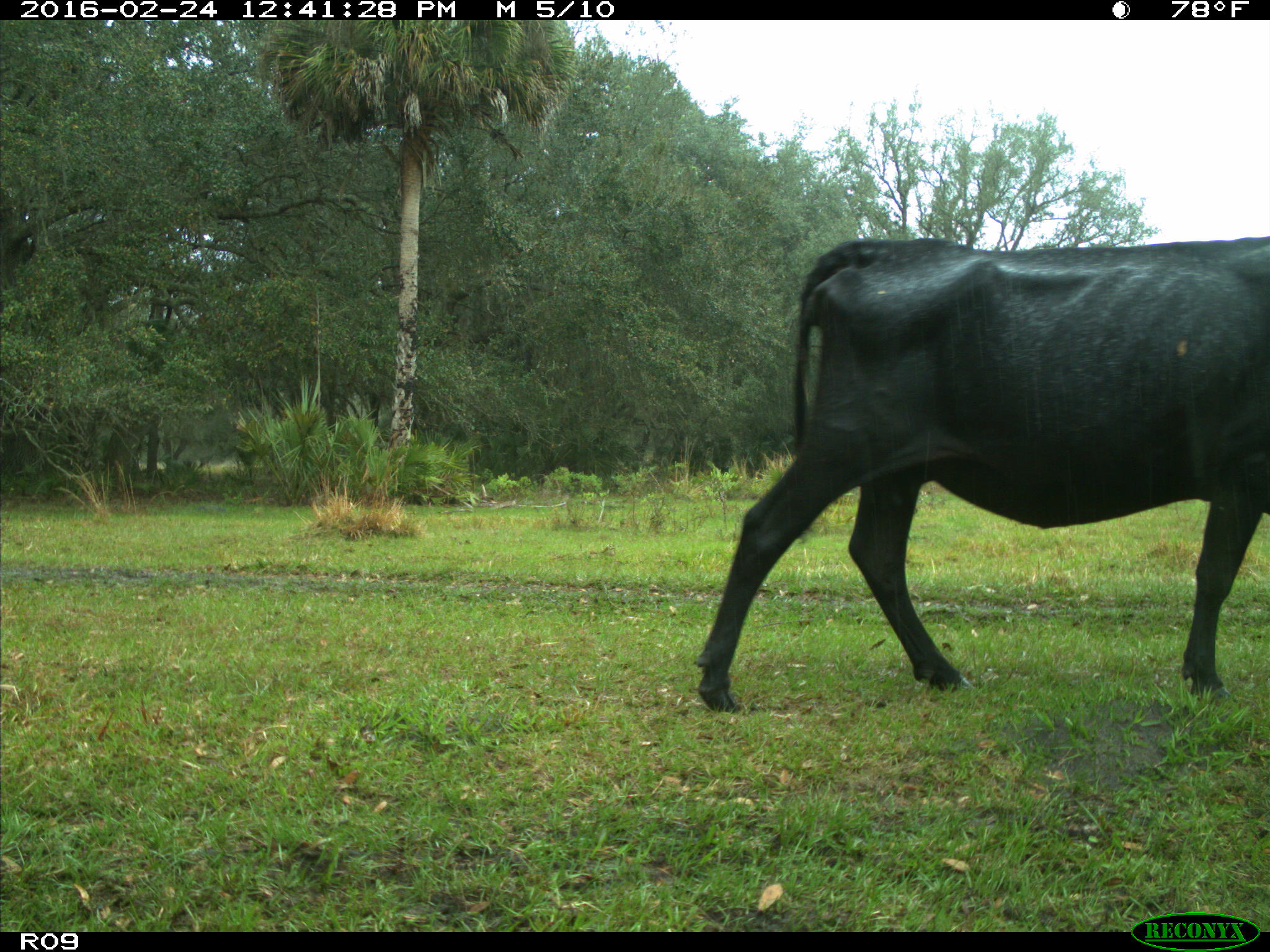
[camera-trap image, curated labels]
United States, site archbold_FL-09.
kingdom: Animalia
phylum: Chordata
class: Mammalia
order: Artiodactyla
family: Bovidae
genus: Bos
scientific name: Bos taurus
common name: domestic cow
Bos taurus (domestic cow).